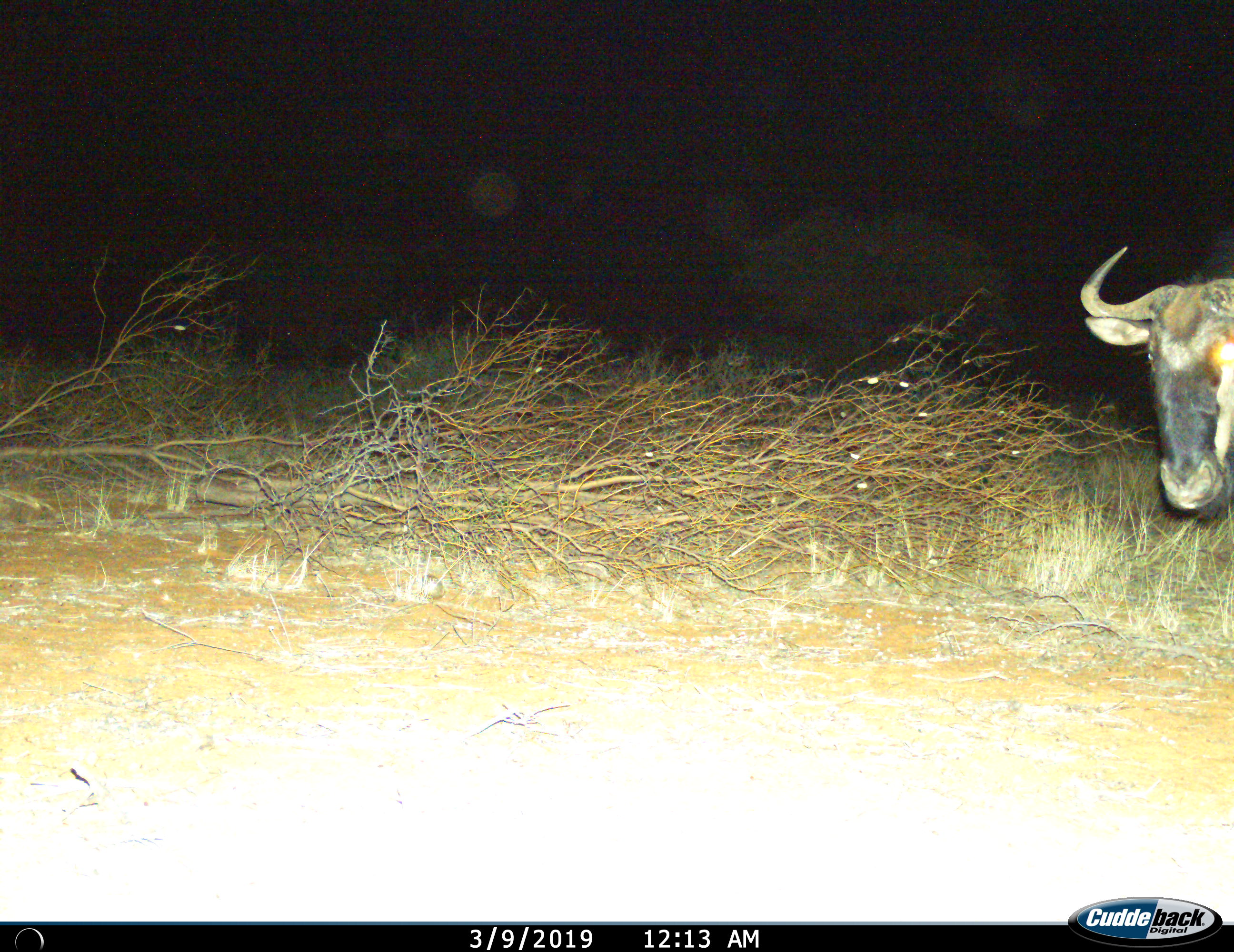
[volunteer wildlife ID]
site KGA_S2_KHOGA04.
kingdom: Animalia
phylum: Chordata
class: Mammalia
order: Artiodactyla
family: Bovidae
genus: Connochaetes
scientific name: Connochaetes taurinus taurinus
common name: blue wildebeest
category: wildebeestblue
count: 1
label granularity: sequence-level